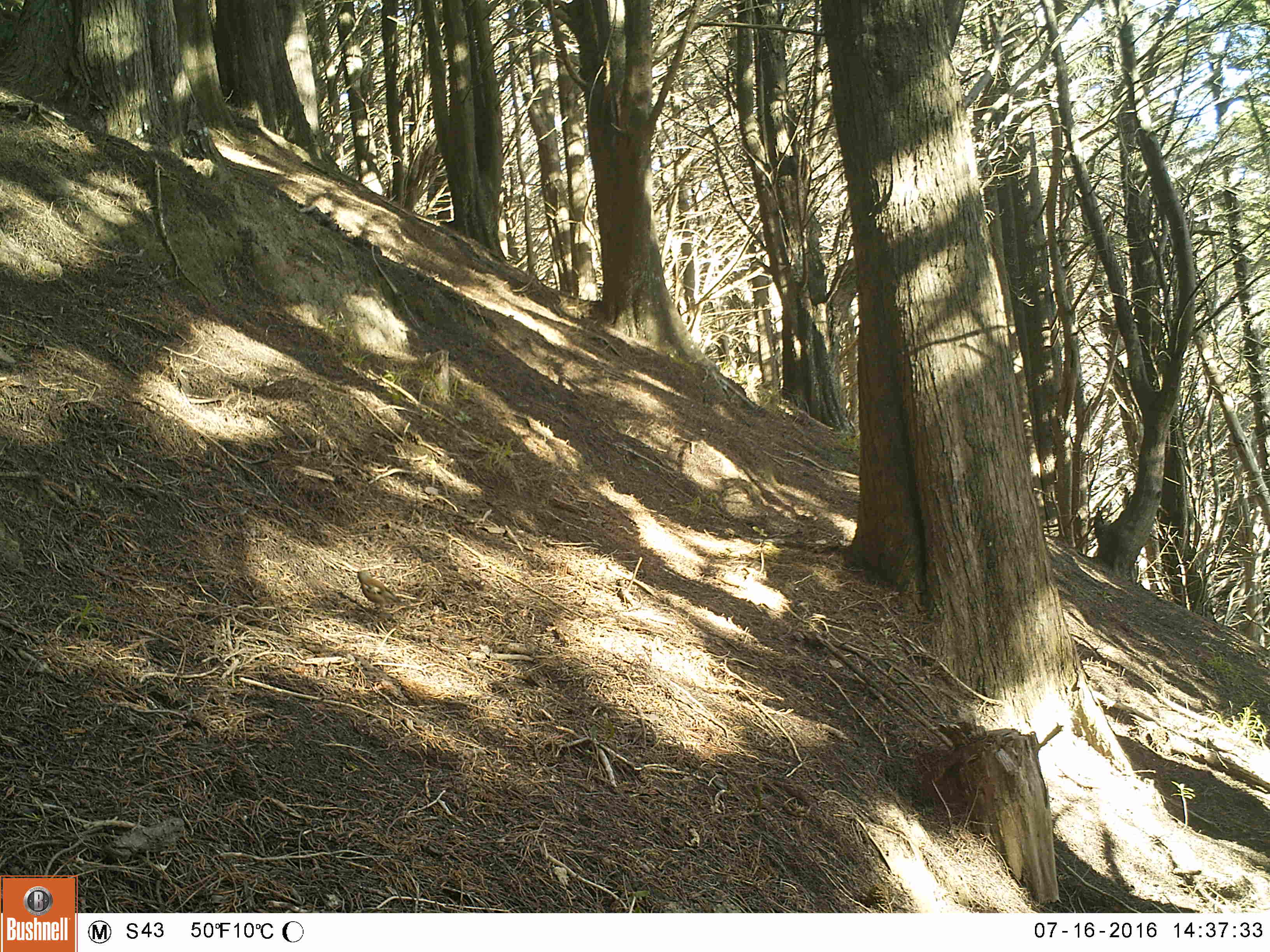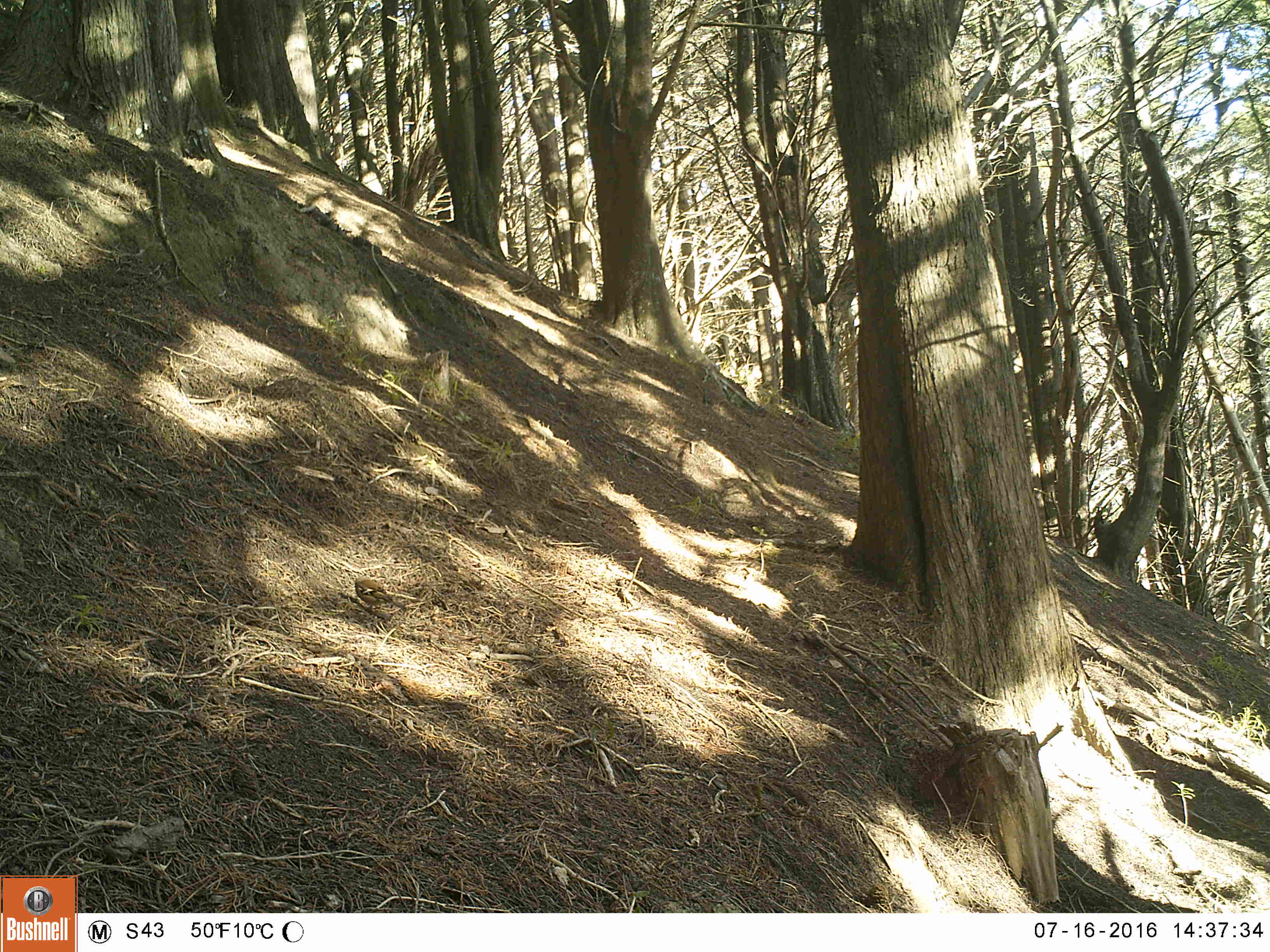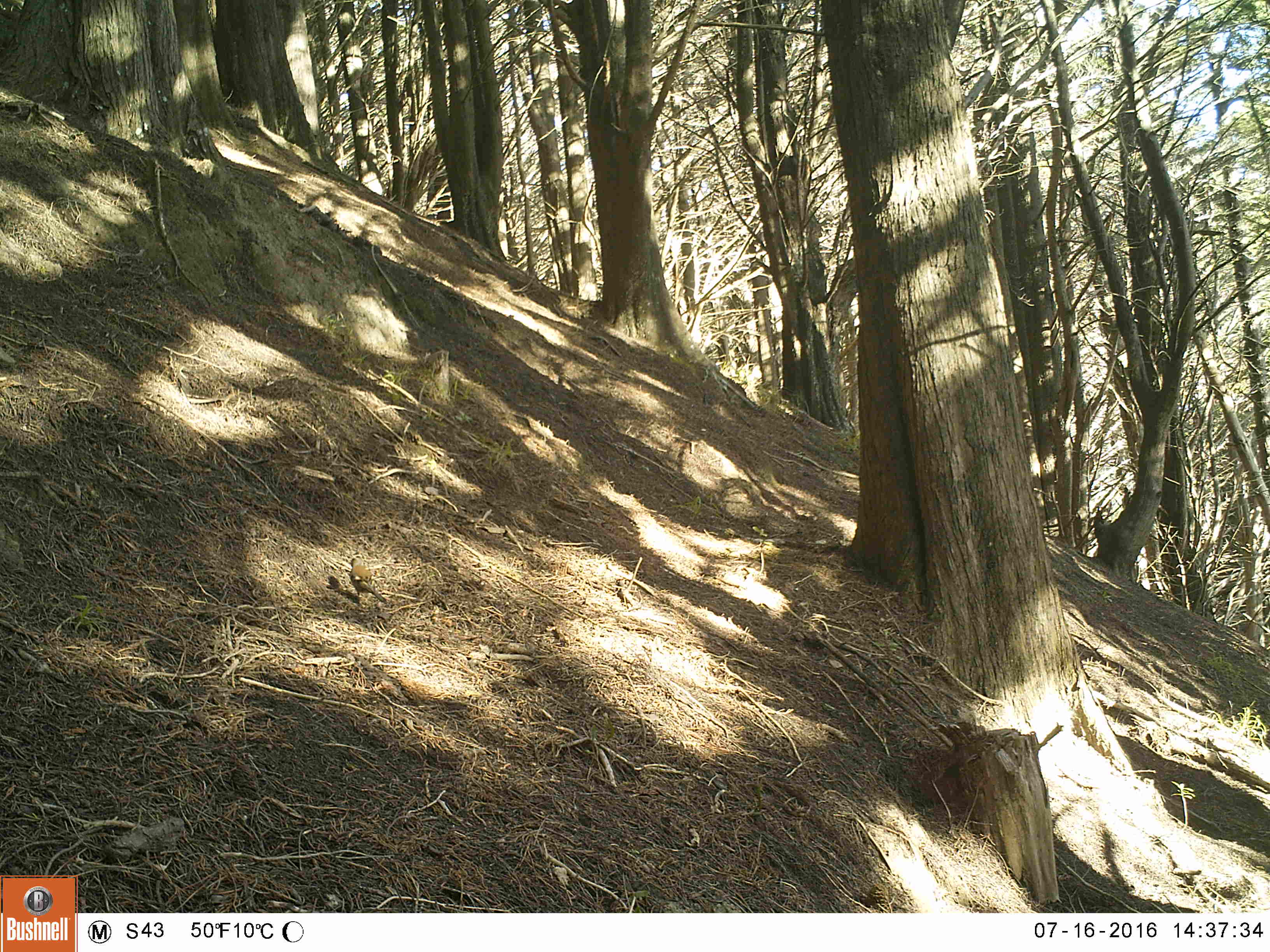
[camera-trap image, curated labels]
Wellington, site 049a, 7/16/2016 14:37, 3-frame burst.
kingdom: Animalia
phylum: Chordata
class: Aves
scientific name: Aves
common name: bird